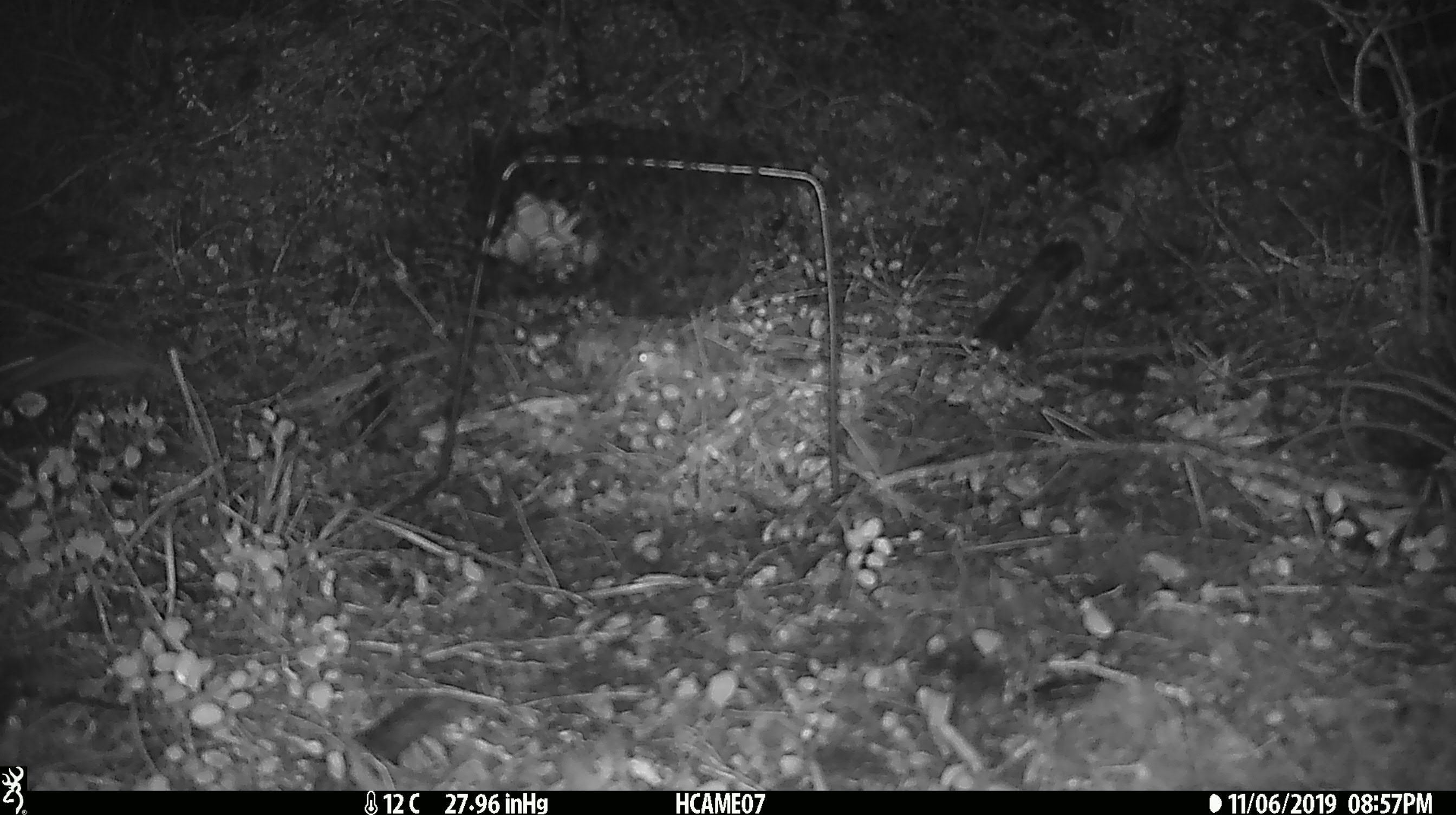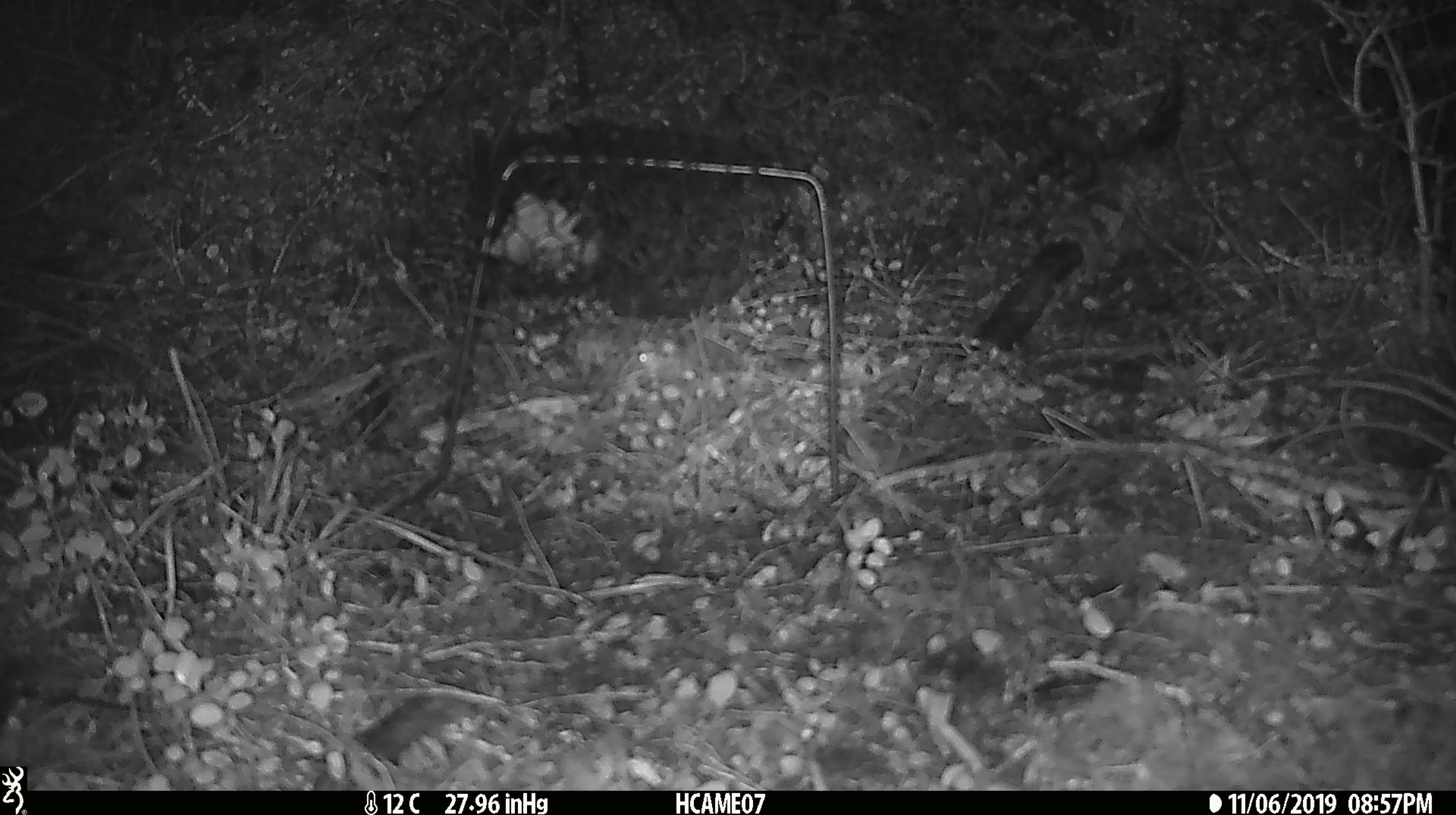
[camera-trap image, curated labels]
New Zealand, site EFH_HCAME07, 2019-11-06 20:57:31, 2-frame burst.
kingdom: Animalia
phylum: Chordata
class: Mammalia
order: Rodentia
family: Muridae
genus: Mus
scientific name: Mus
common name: mouse